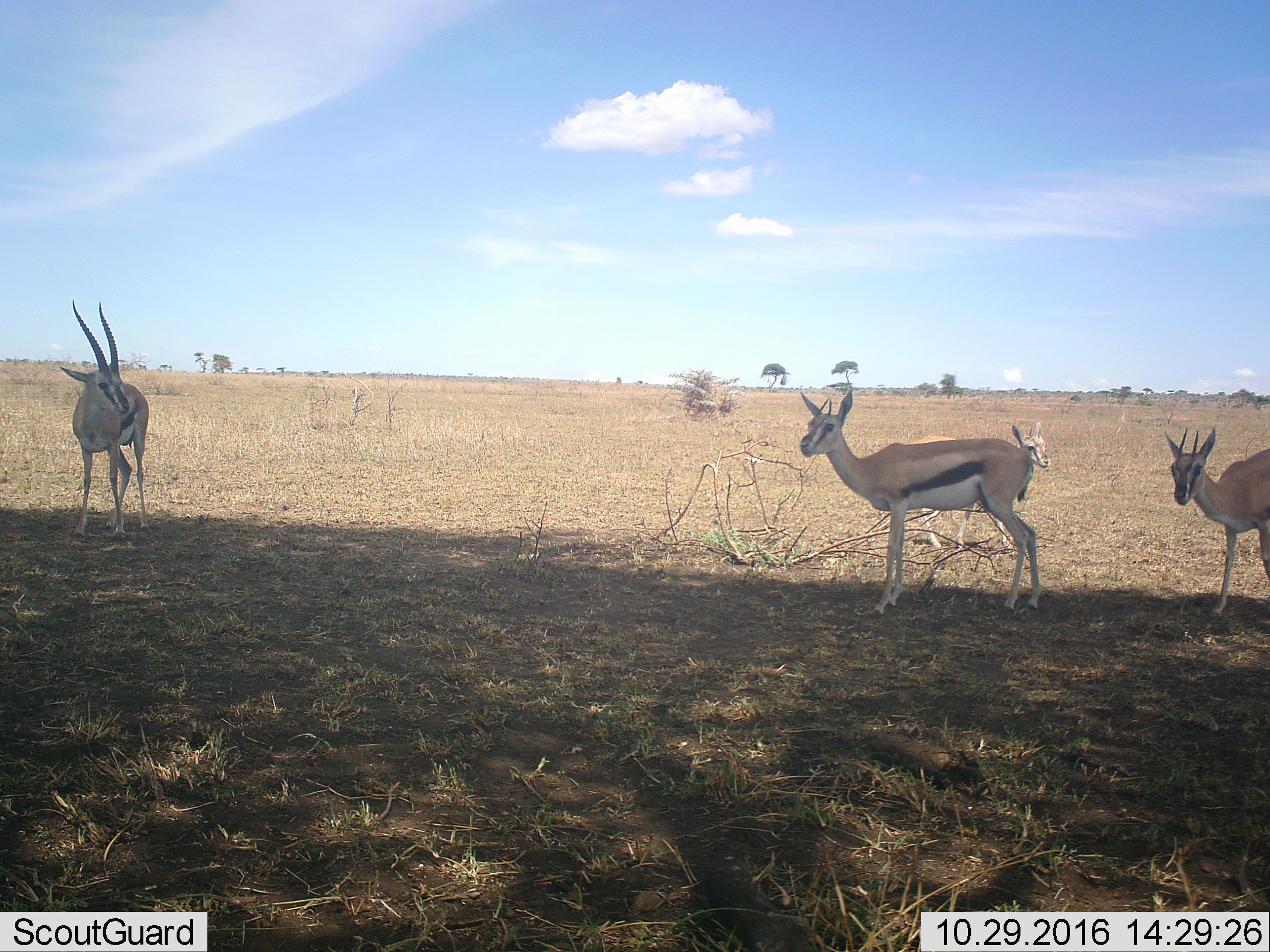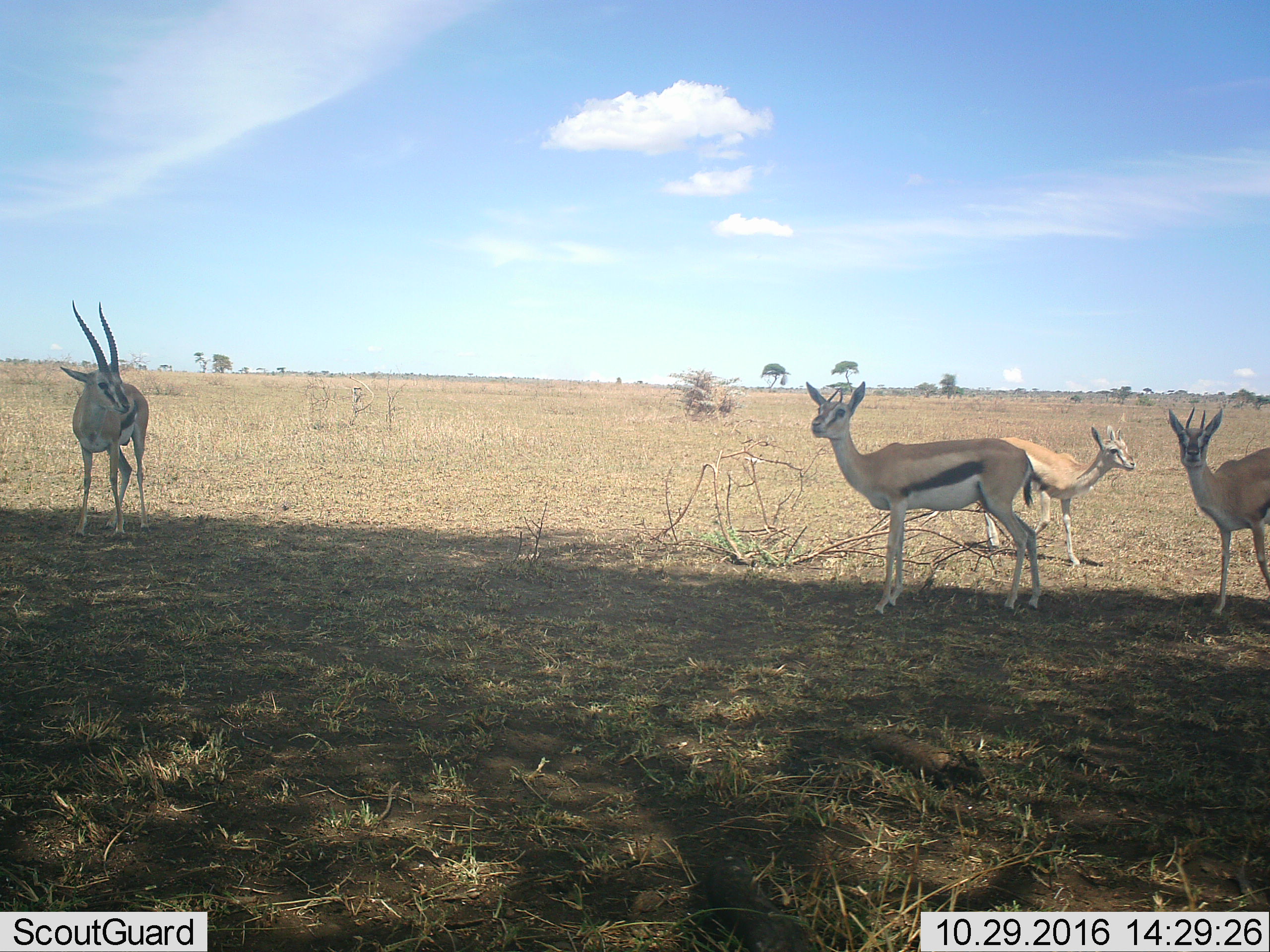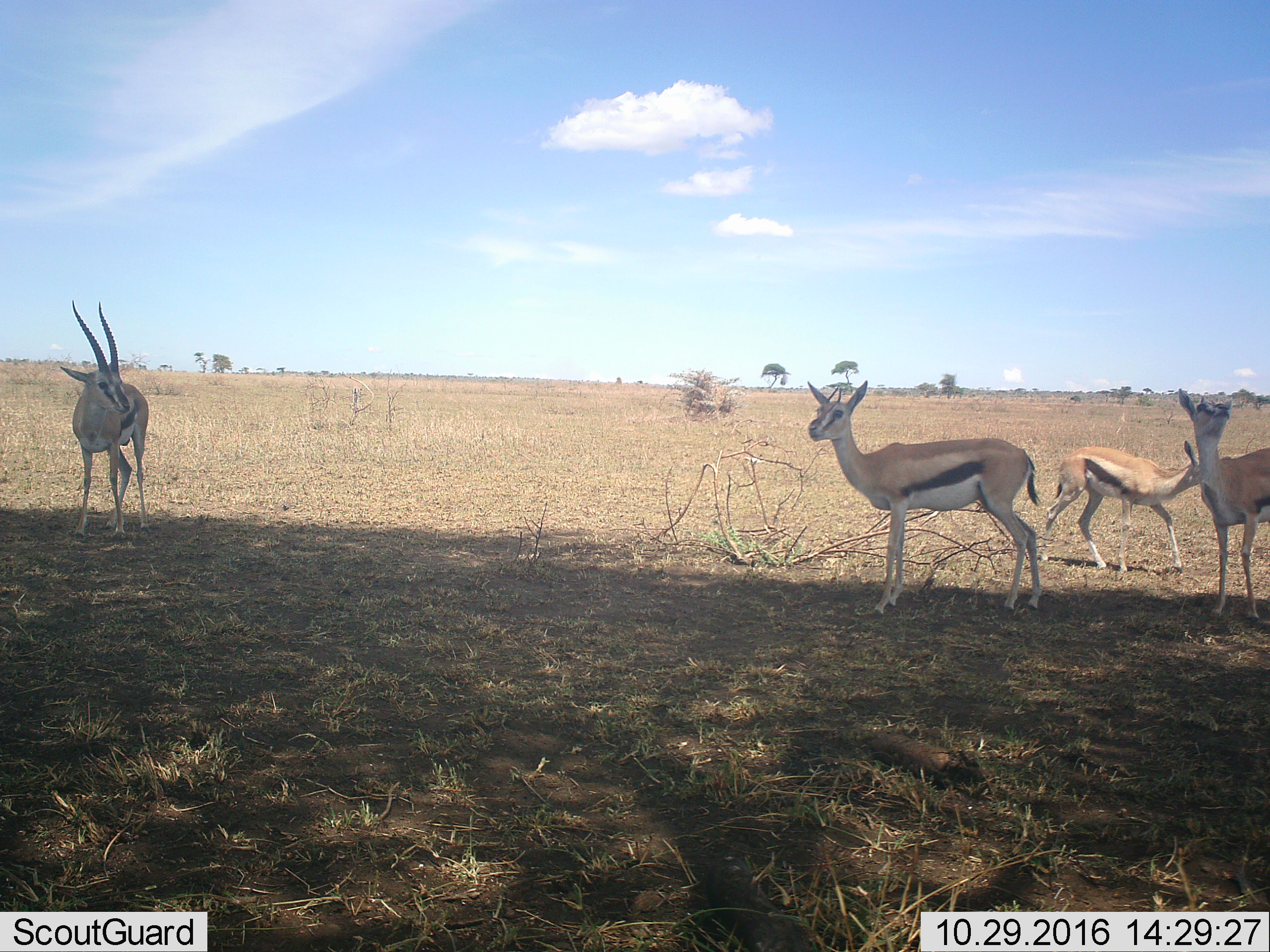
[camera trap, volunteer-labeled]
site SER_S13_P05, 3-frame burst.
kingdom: Animalia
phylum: Chordata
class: Mammalia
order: Artiodactyla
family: Bovidae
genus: Eudorcas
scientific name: Eudorcas thomsonii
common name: thomson's gazelle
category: gazellethomsons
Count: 4.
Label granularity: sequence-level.